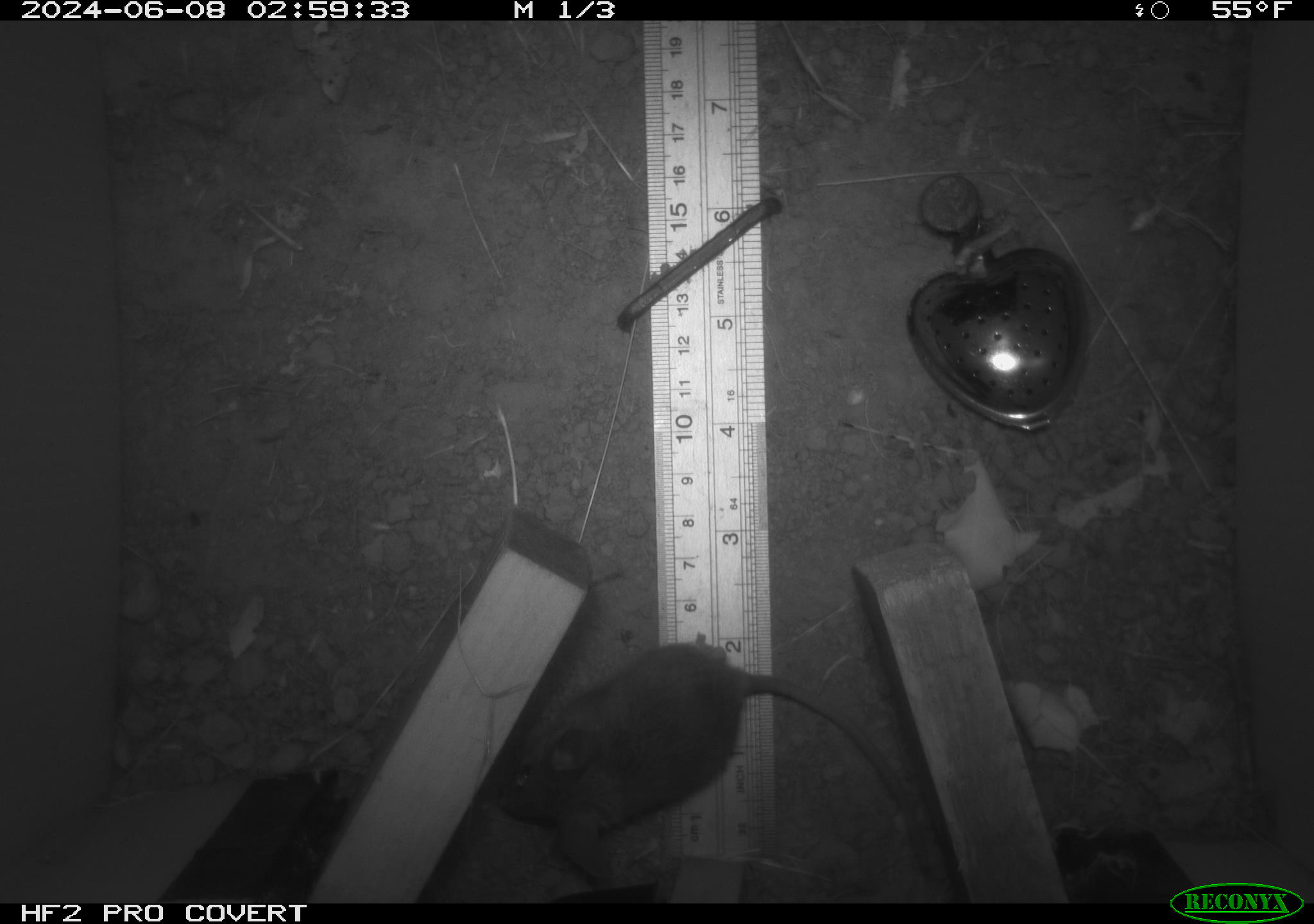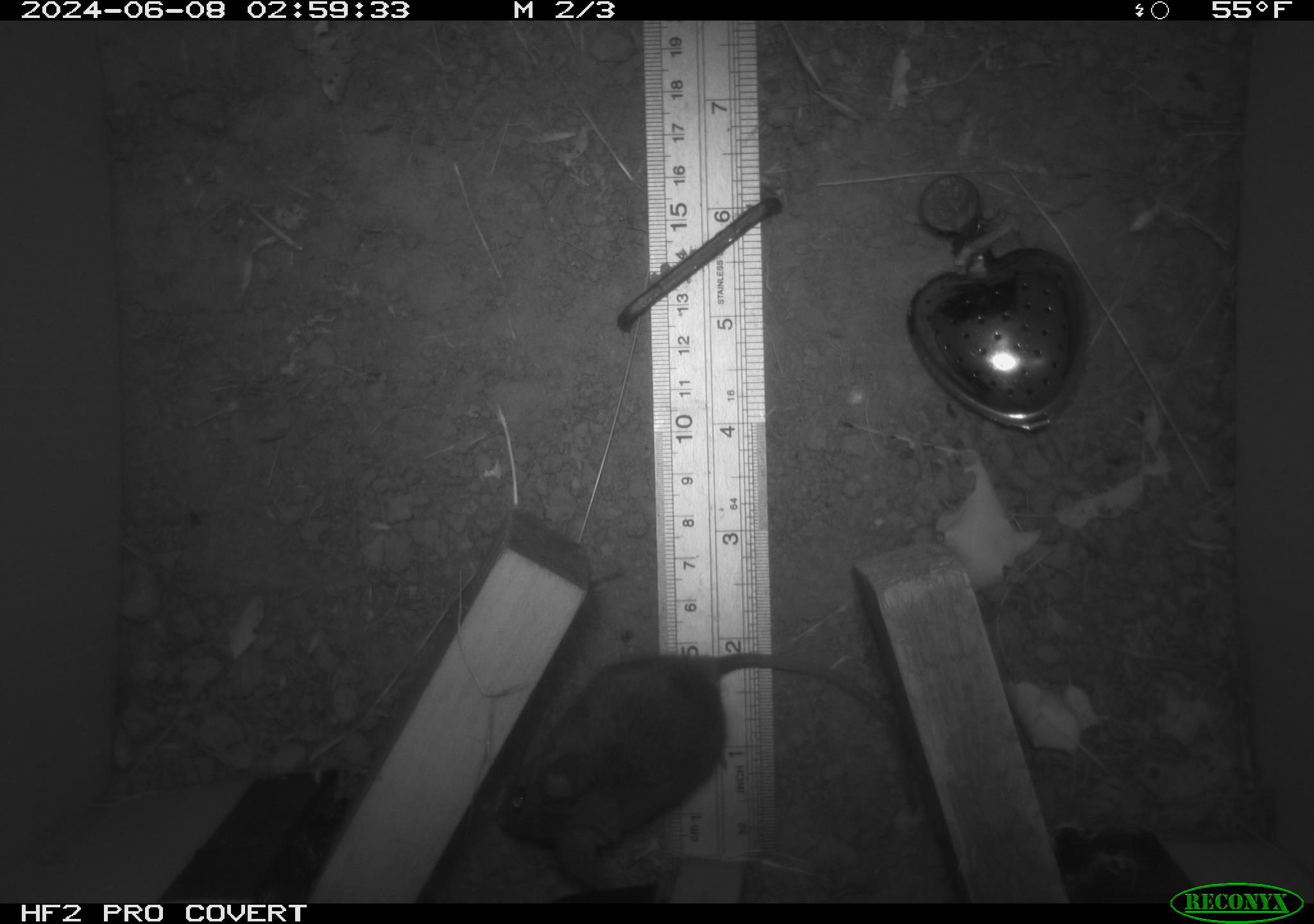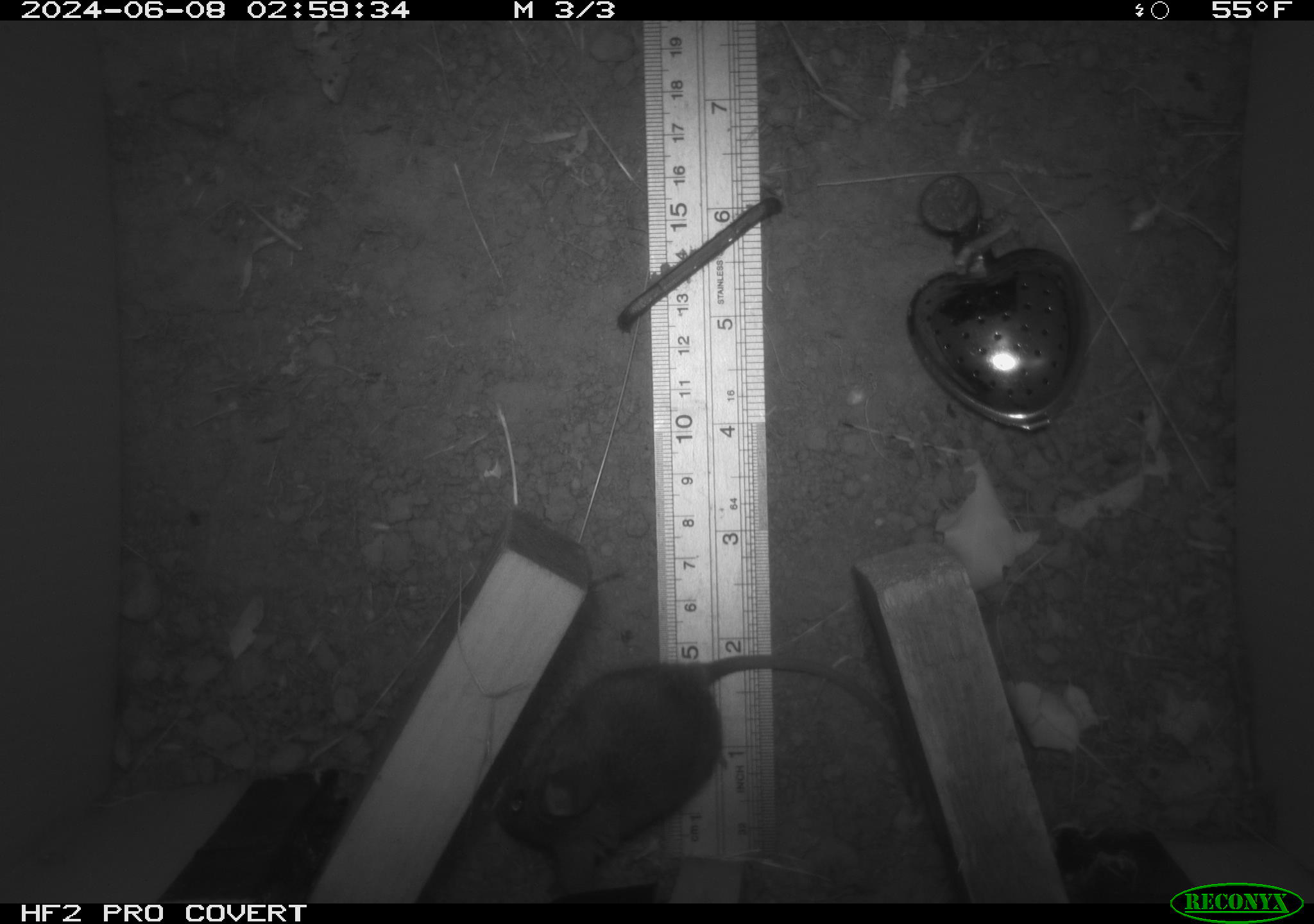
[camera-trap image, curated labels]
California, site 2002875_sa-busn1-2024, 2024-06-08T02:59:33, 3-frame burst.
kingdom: Animalia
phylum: Chordata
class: Mammalia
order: Rodentia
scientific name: Rodentia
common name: mouse species